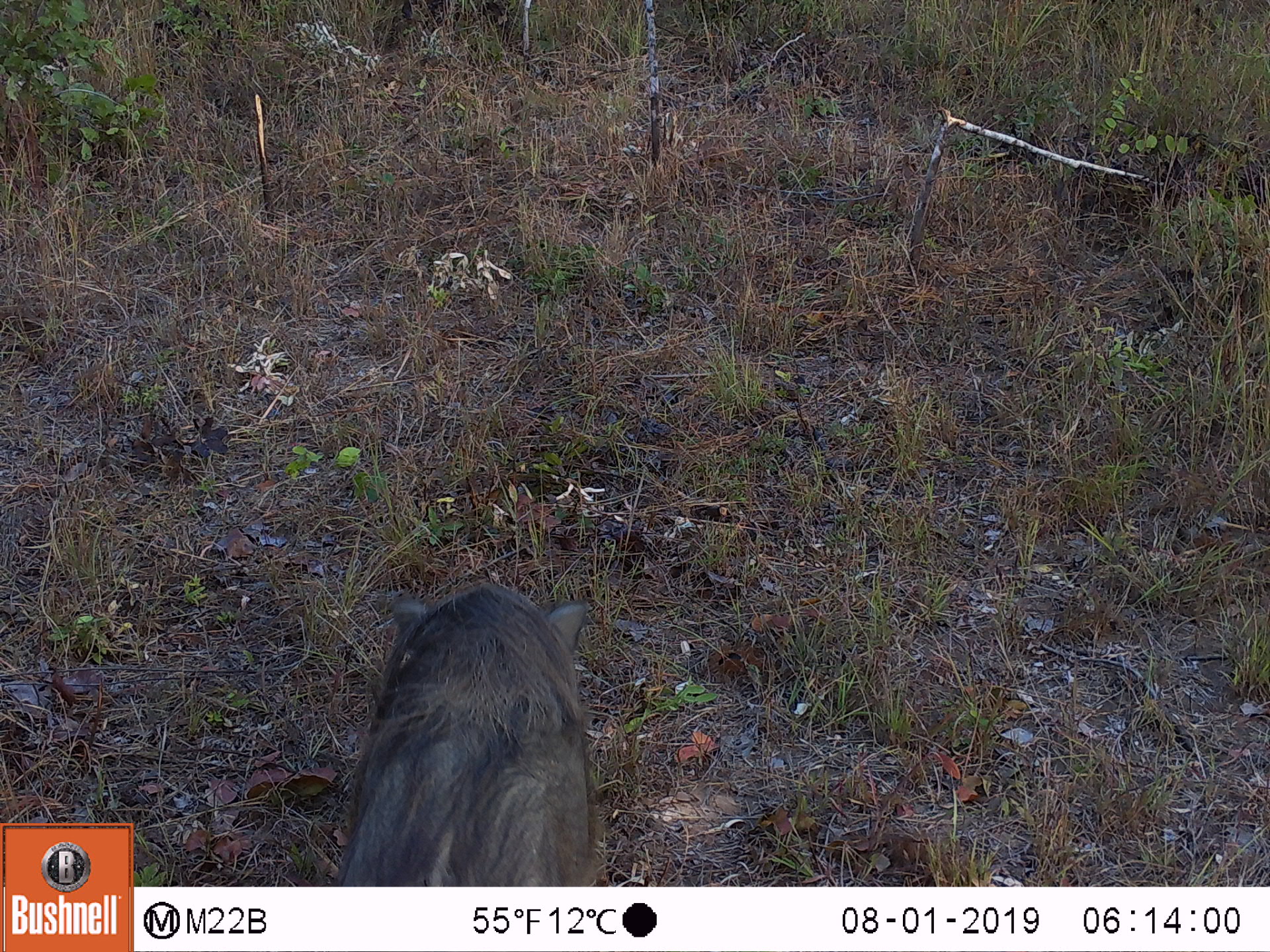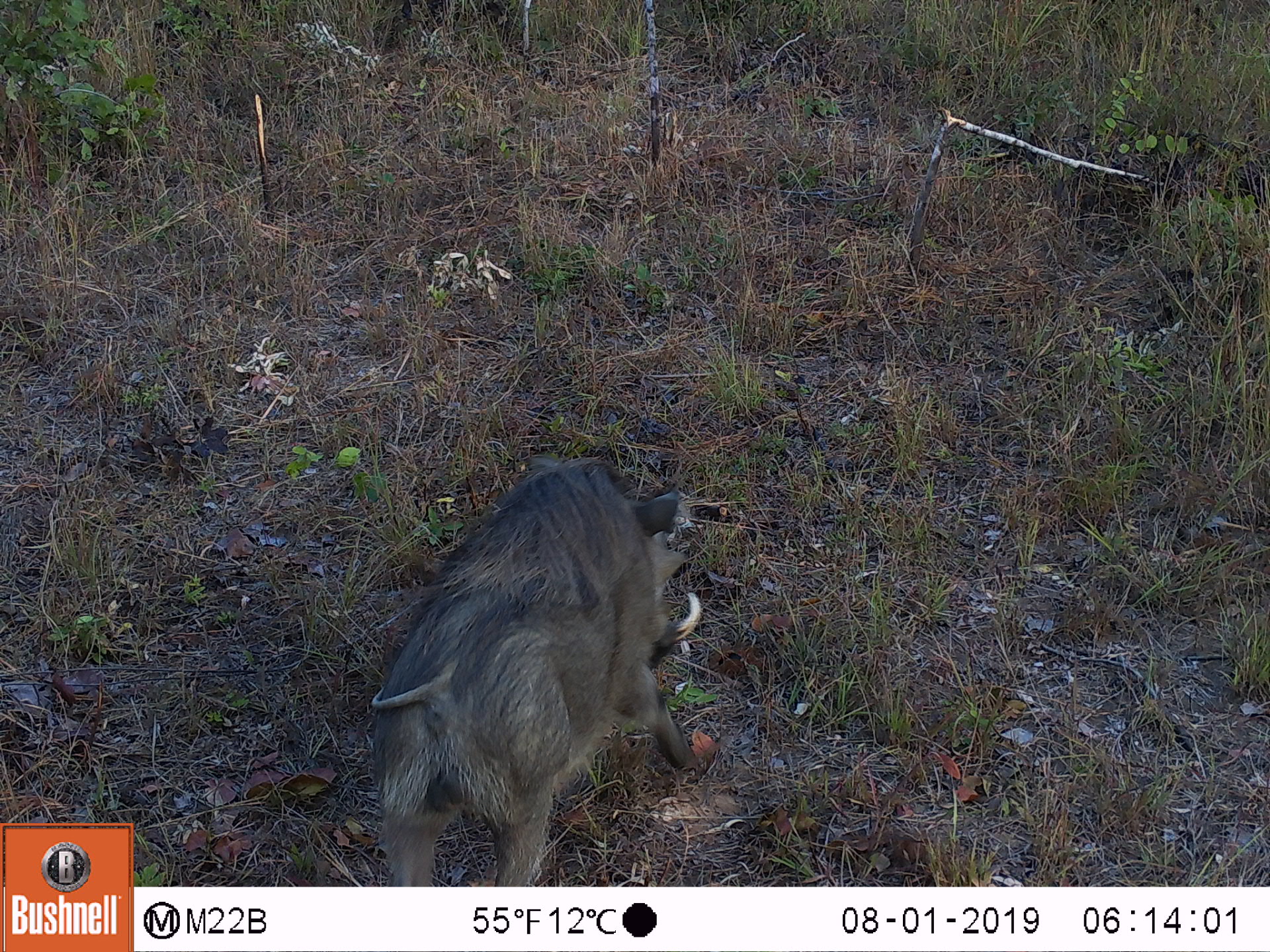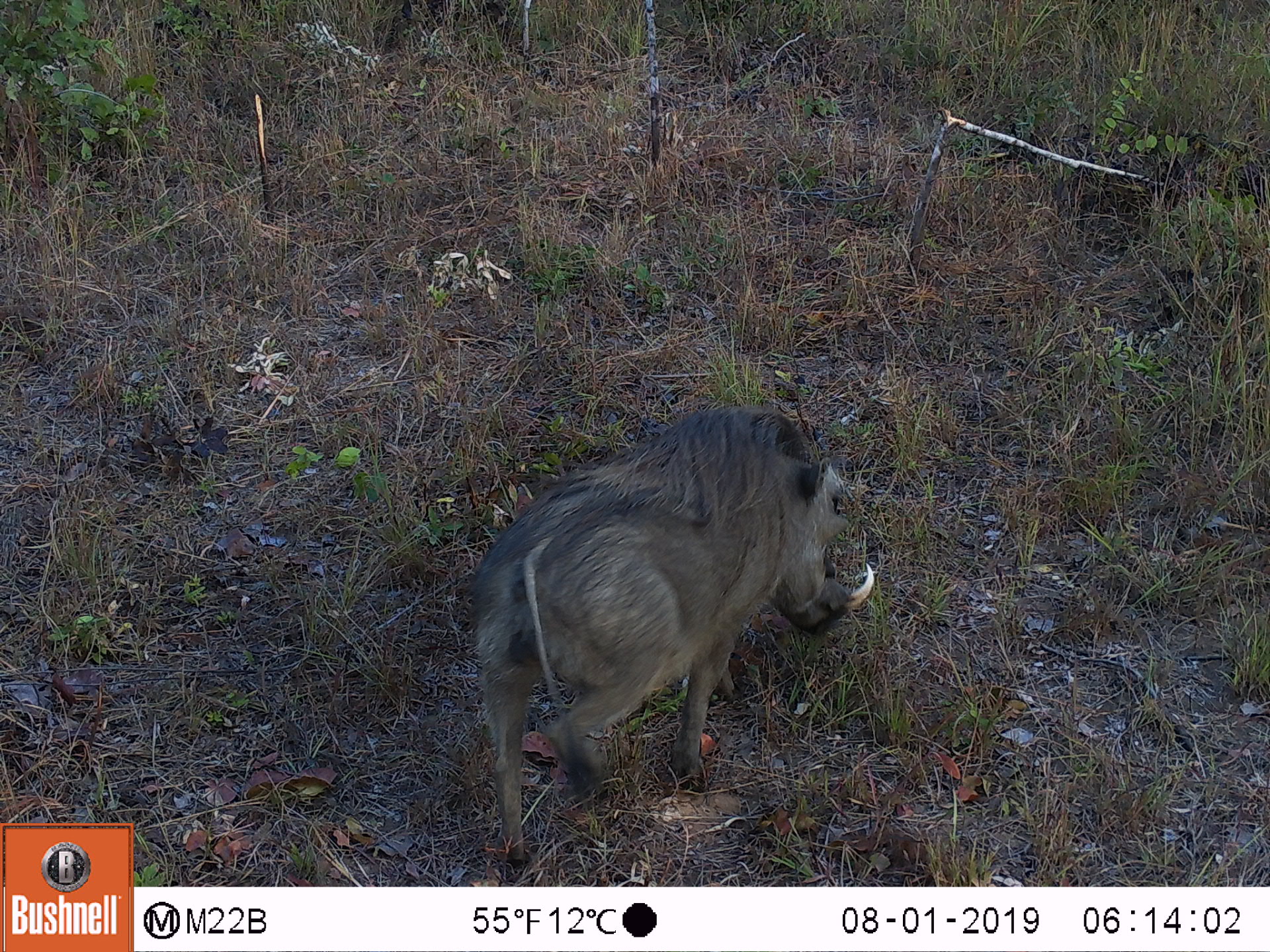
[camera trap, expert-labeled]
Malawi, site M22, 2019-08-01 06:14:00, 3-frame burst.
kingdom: Animalia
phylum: Chordata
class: Mammalia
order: Artiodactyla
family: Suidae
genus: Phacochoerus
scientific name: Phacochoerus africanus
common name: common warthog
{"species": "common warthog (Phacochoerus africanus)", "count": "1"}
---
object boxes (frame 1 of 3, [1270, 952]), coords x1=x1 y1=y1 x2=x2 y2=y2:
common warthog: x1=325 y1=584 x2=600 y2=885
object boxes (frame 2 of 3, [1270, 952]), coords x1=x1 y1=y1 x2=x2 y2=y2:
common warthog: x1=364 y1=454 x2=703 y2=883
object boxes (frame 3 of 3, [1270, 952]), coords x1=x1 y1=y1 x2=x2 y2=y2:
common warthog: x1=462 y1=402 x2=875 y2=860